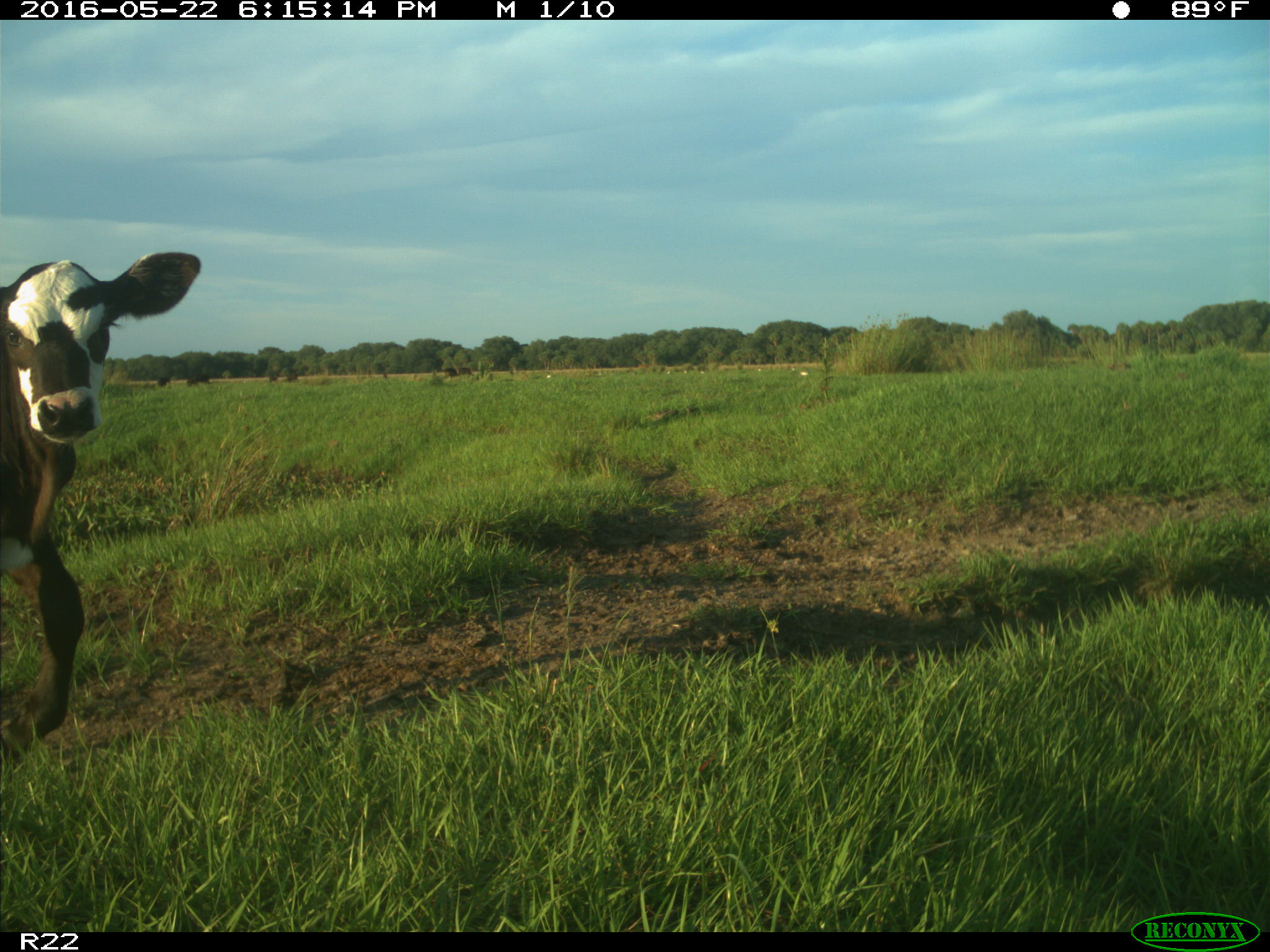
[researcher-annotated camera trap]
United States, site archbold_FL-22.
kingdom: Animalia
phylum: Chordata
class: Mammalia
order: Artiodactyla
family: Bovidae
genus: Bos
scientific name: Bos taurus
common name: domestic cow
Bos taurus (domestic cow).